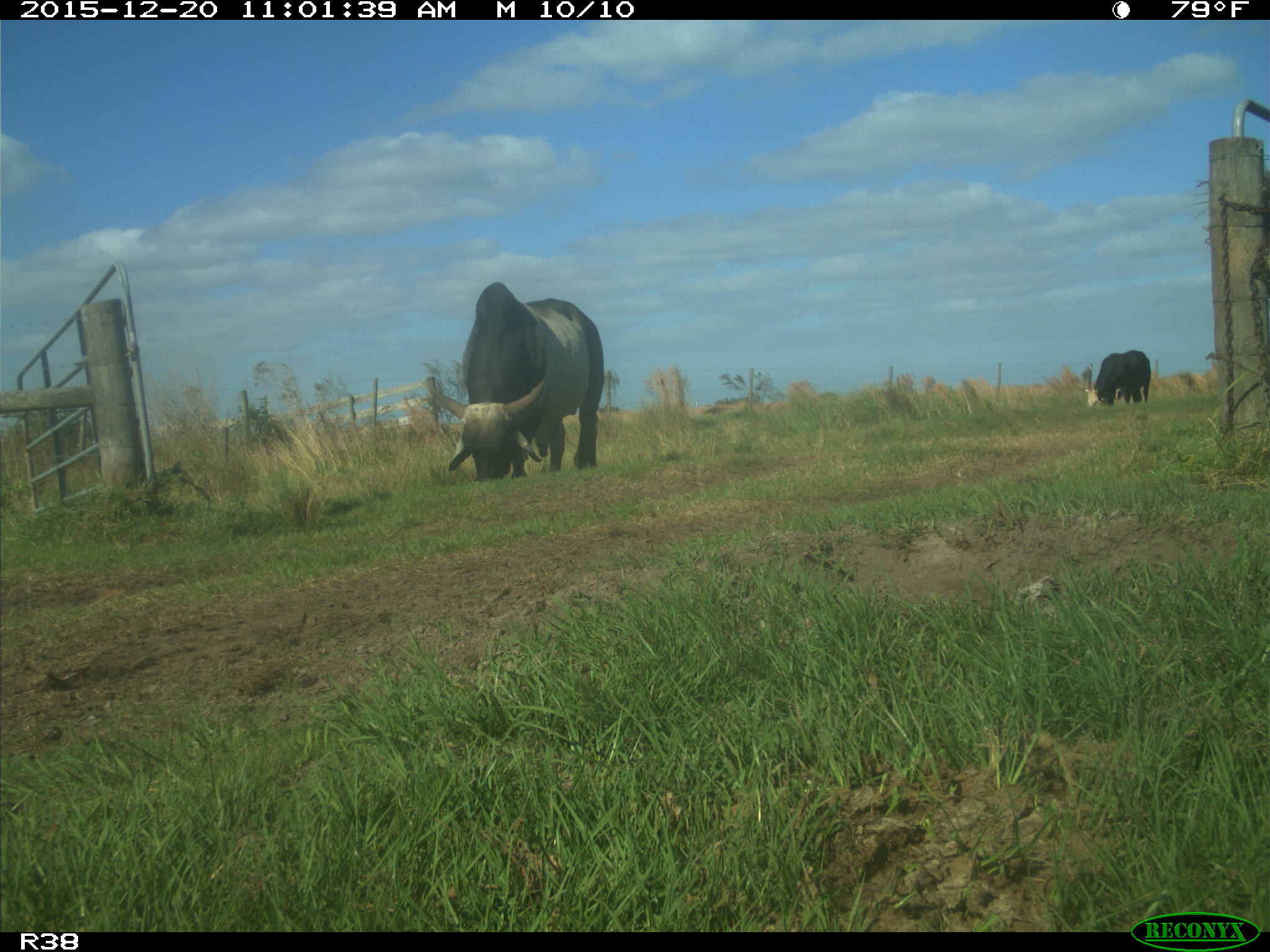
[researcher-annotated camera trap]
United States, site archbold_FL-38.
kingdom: Animalia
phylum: Chordata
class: Mammalia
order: Artiodactyla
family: Bovidae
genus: Bos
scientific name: Bos taurus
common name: domestic cow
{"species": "Bos taurus (domestic cow)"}